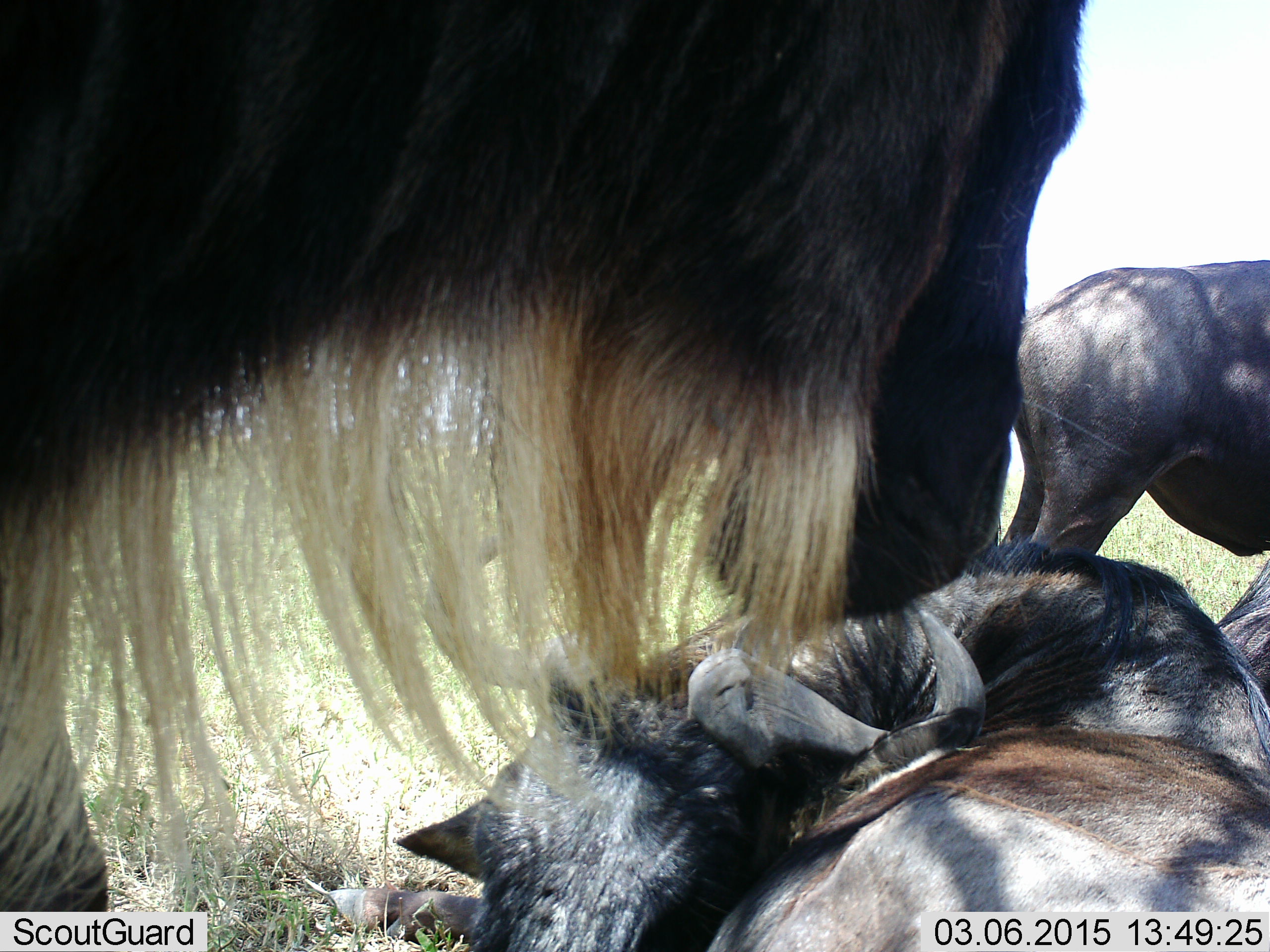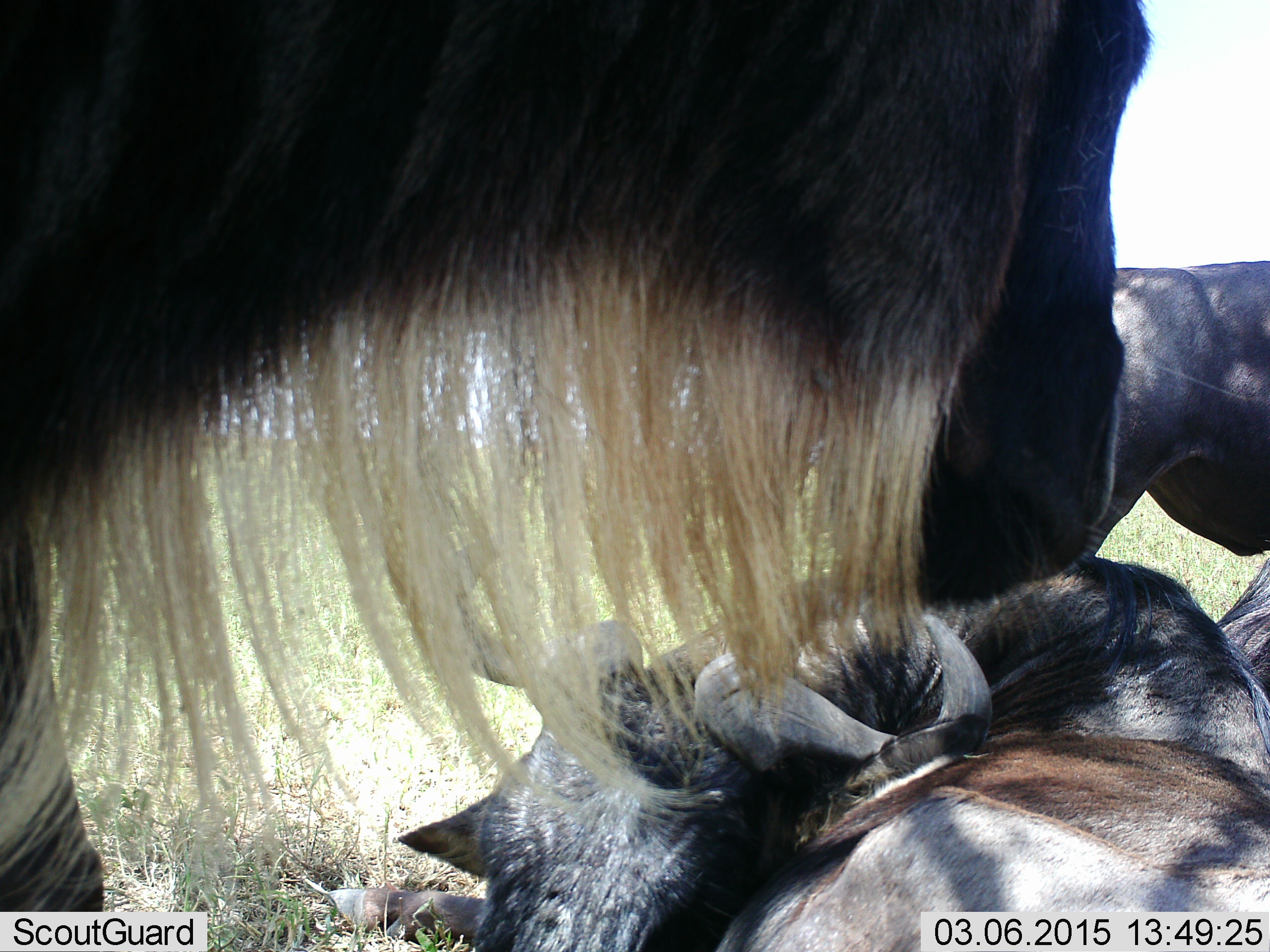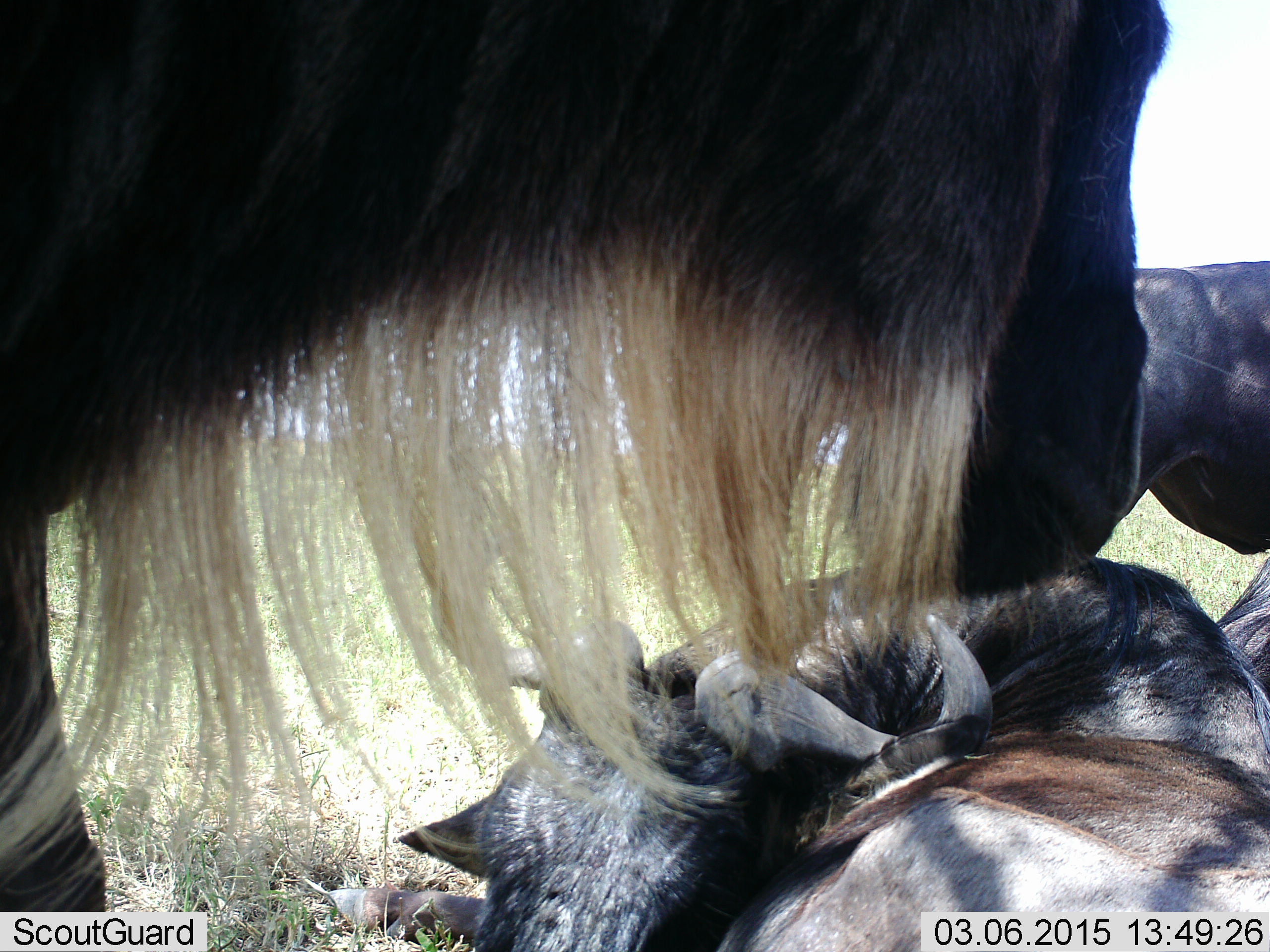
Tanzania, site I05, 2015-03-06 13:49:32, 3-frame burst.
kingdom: Animalia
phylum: Chordata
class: Mammalia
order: Artiodactyla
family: Bovidae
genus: Connochaetes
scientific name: Connochaetes taurinus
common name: blue wildebeest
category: wildebeest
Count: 4.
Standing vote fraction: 80%.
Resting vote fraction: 90%.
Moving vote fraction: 0%.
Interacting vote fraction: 10%.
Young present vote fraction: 10%.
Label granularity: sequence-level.